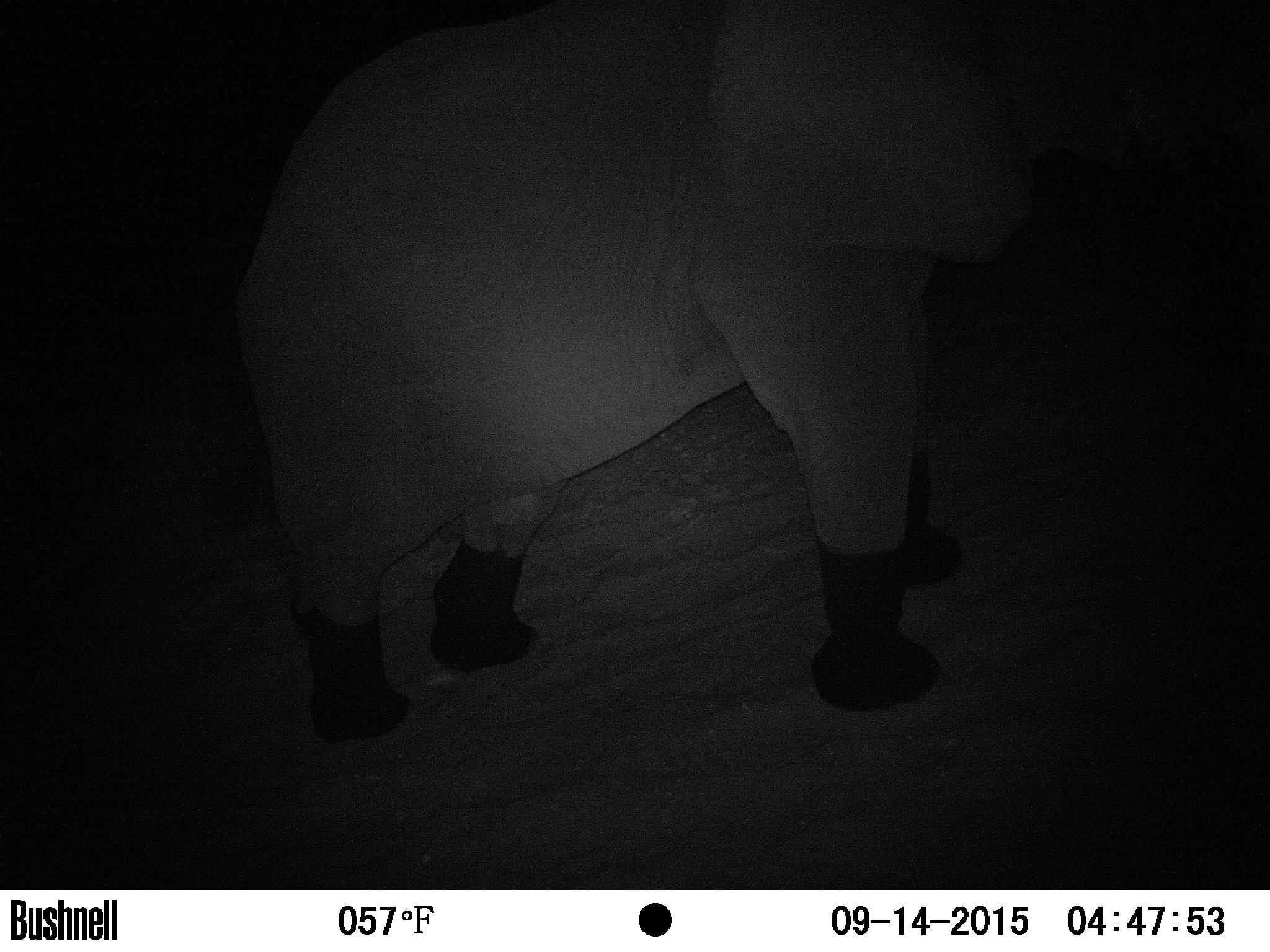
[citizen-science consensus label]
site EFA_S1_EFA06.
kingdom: Animalia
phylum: Chordata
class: Mammalia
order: Proboscidea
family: Elephantidae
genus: Loxodonta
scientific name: Loxodonta africana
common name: african bush elephant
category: elephant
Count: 1.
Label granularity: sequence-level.